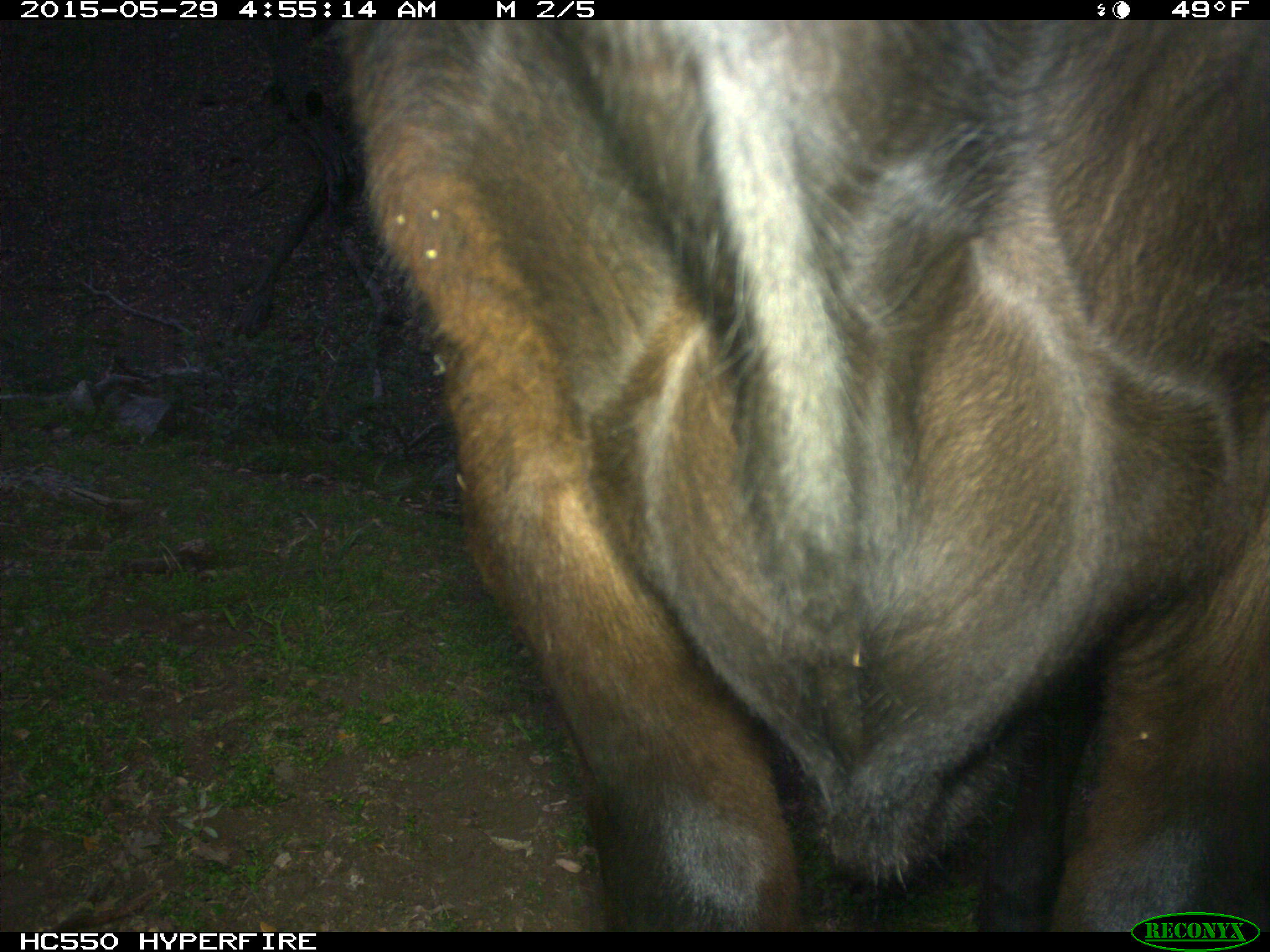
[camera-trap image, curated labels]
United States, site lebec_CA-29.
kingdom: Animalia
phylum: Chordata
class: Mammalia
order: Artiodactyla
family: Bovidae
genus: Bos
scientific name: Bos taurus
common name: domestic cow